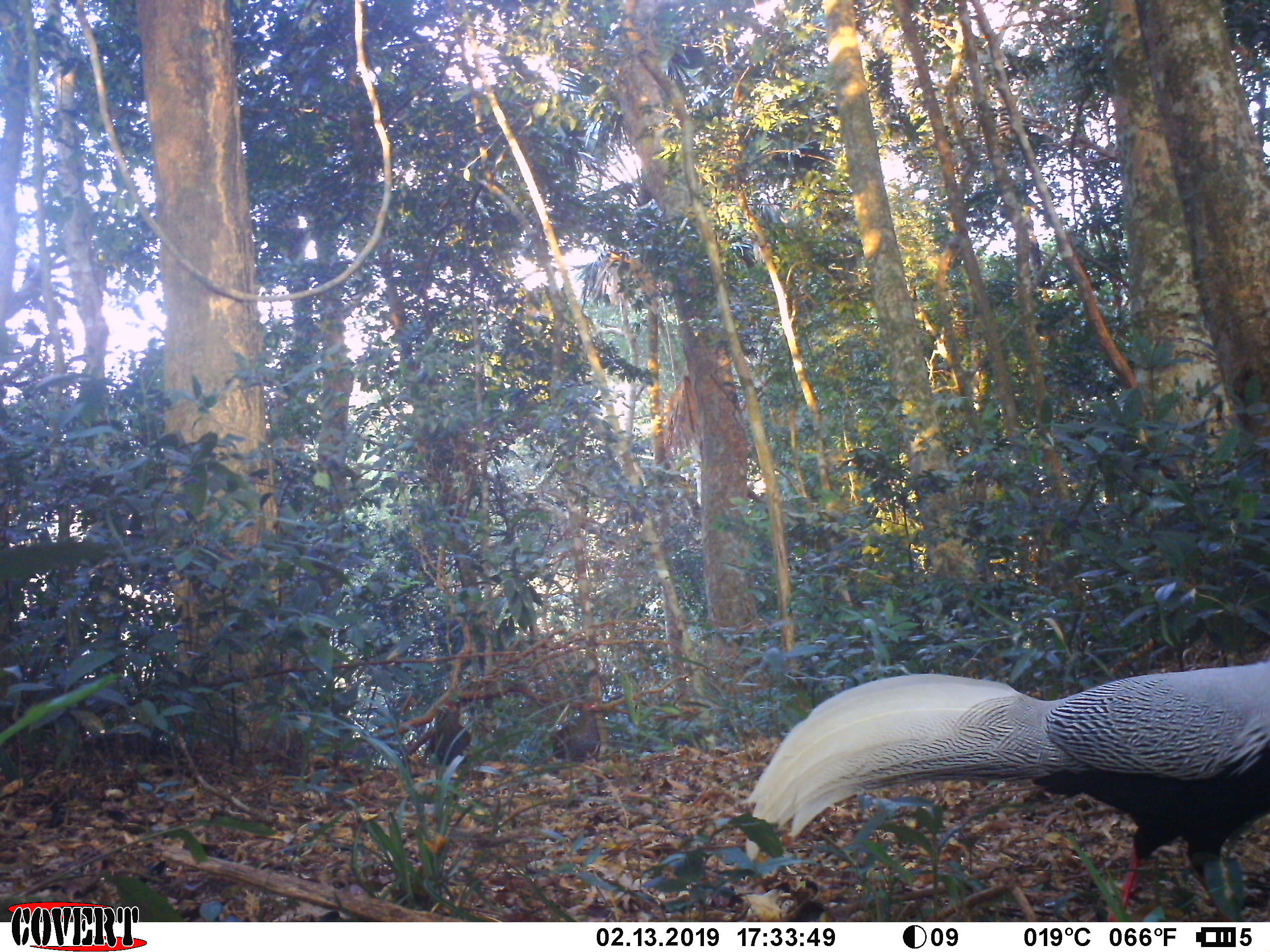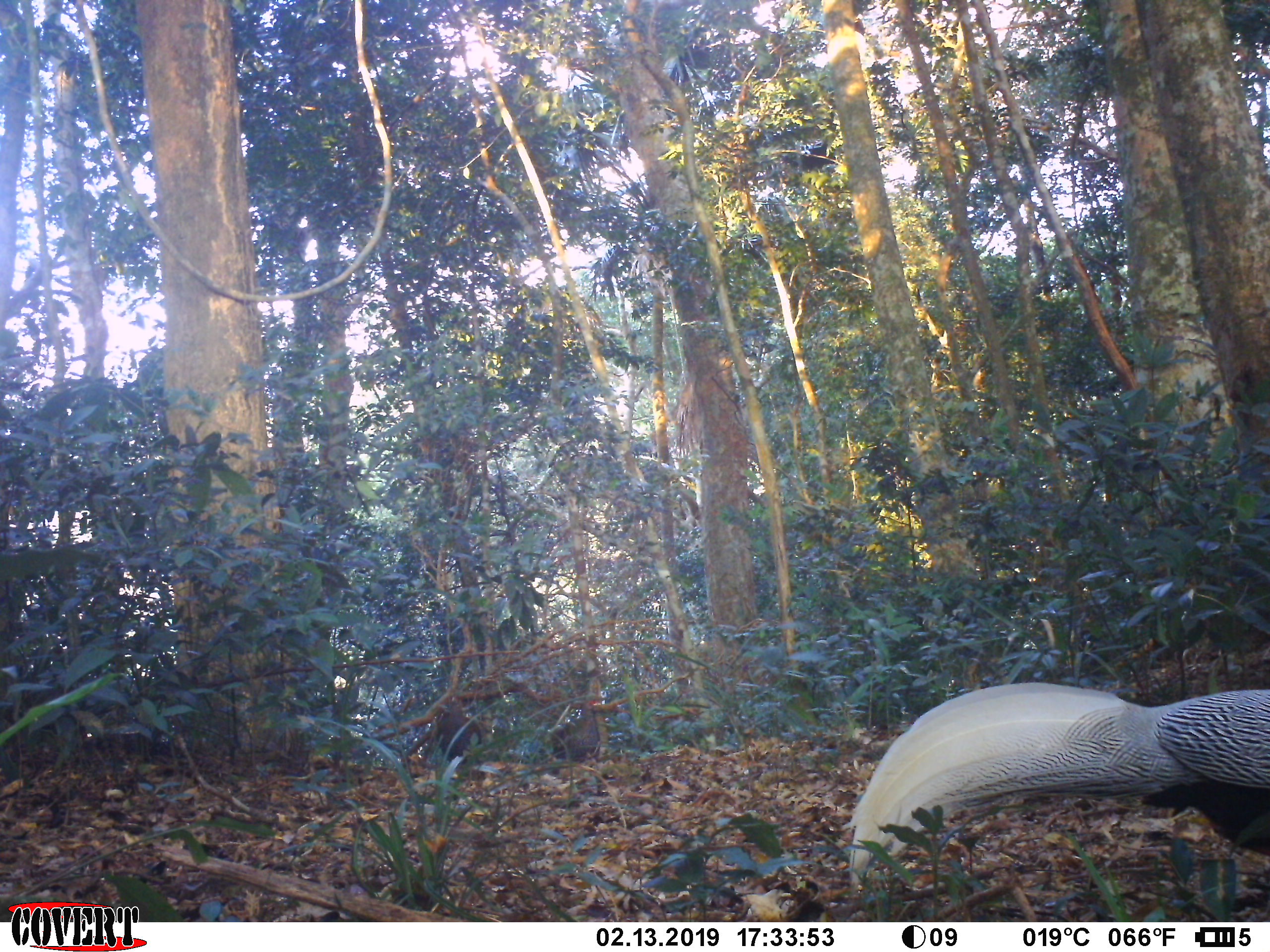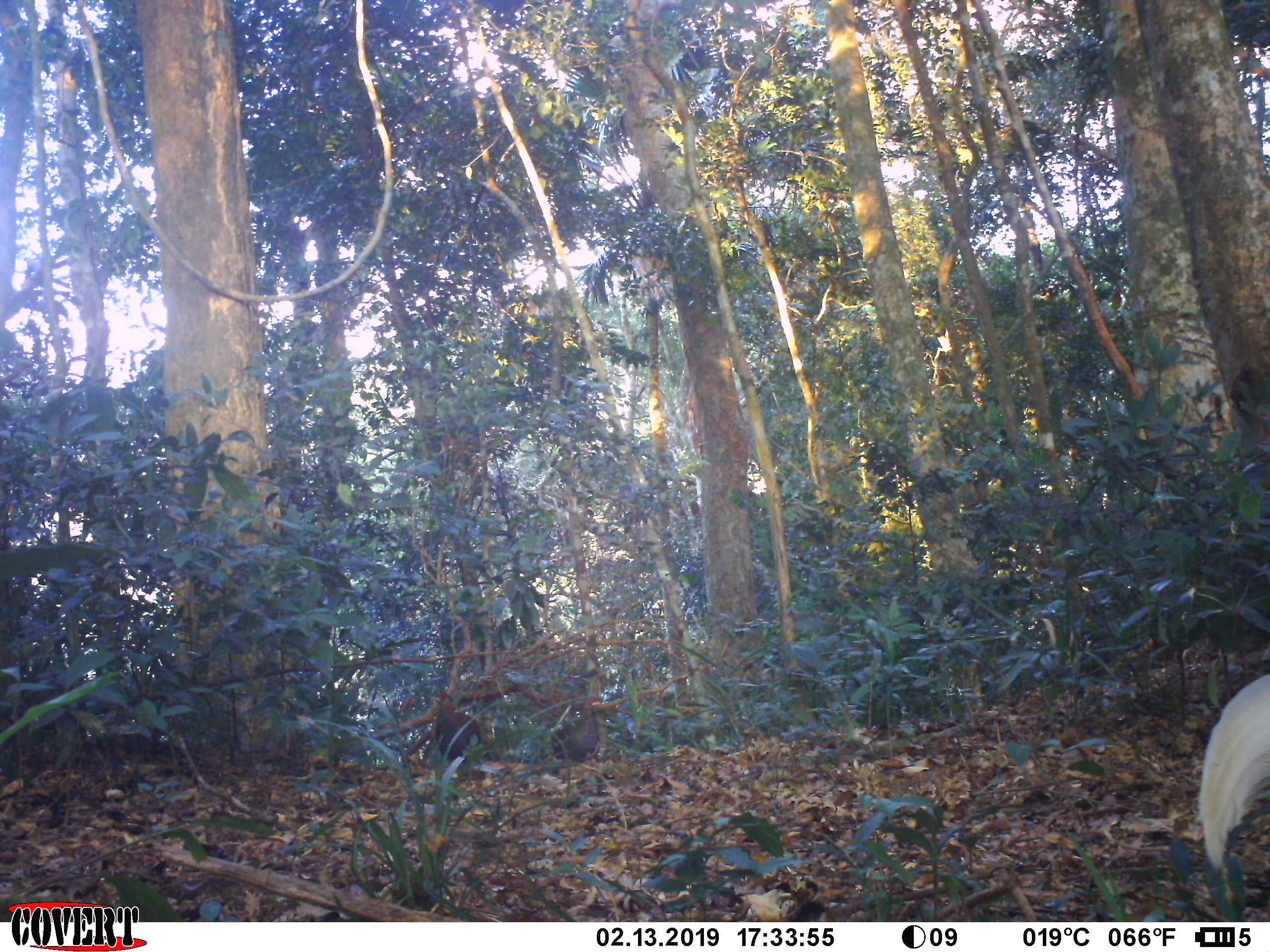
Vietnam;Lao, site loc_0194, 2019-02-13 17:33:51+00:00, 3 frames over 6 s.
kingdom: Animalia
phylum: Chordata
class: Aves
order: Galliformes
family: Phasianidae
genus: Lophura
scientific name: Lophura nycthemera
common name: silver pheasant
Silver pheasant (Lophura nycthemera). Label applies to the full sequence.